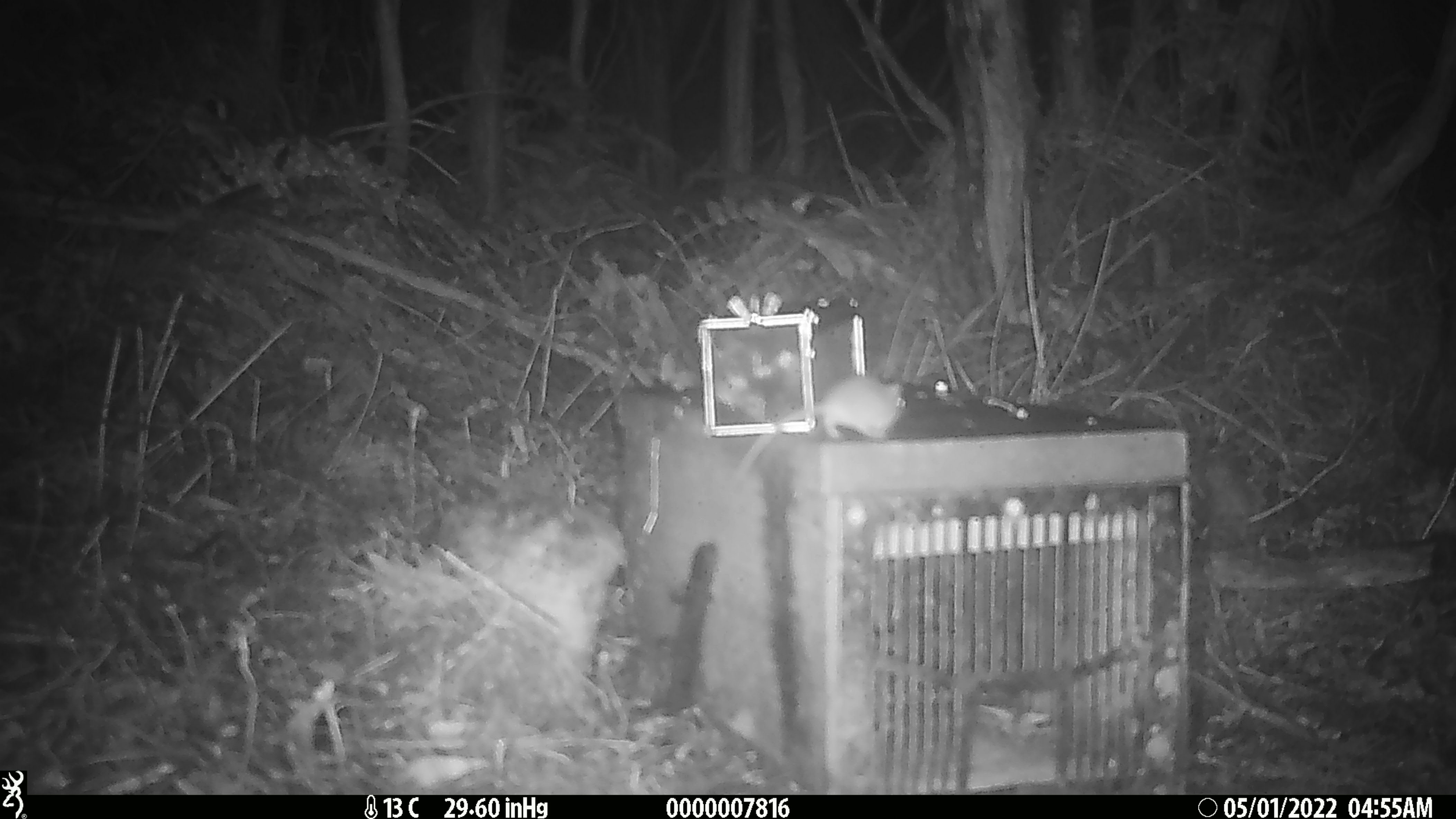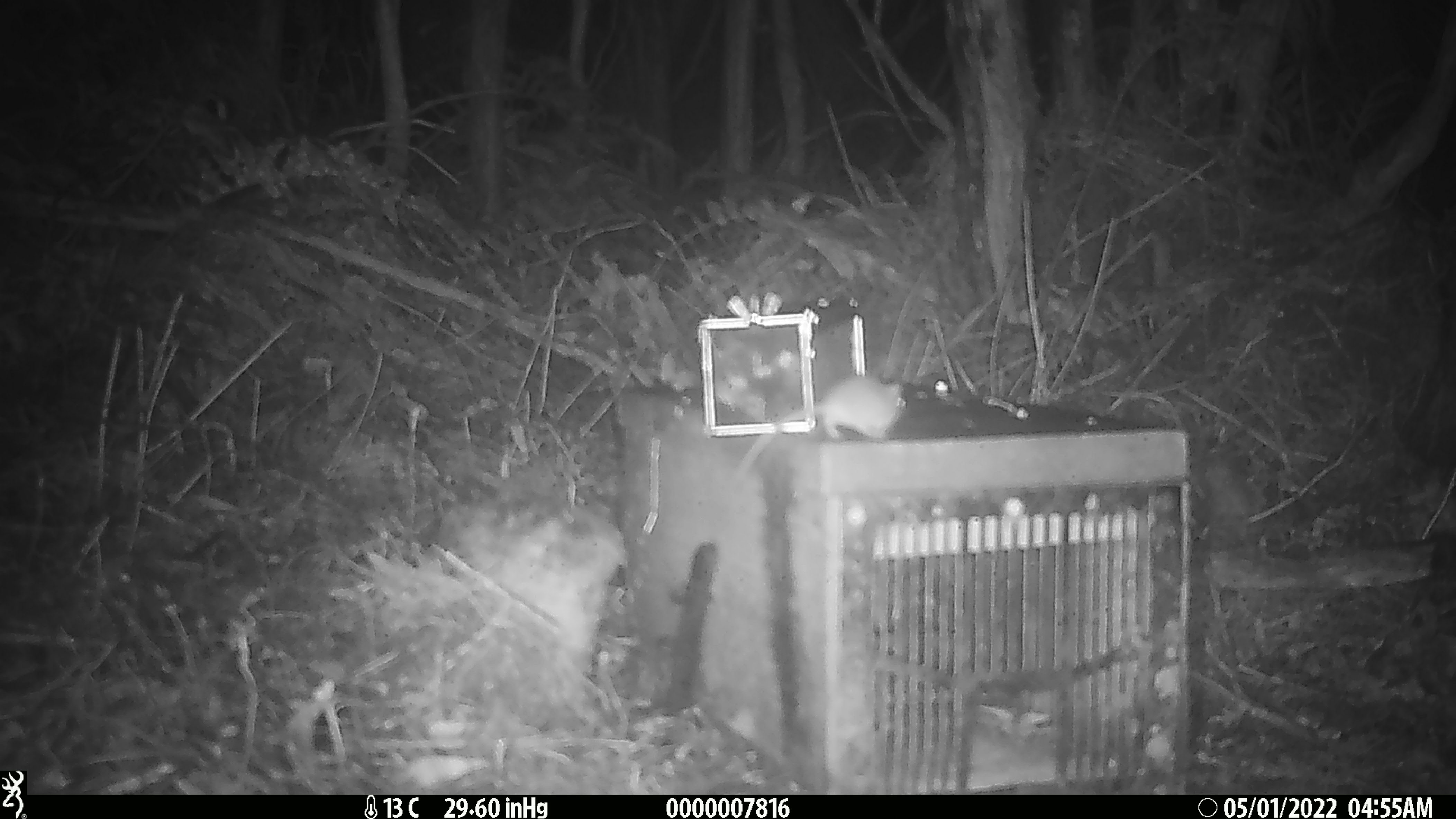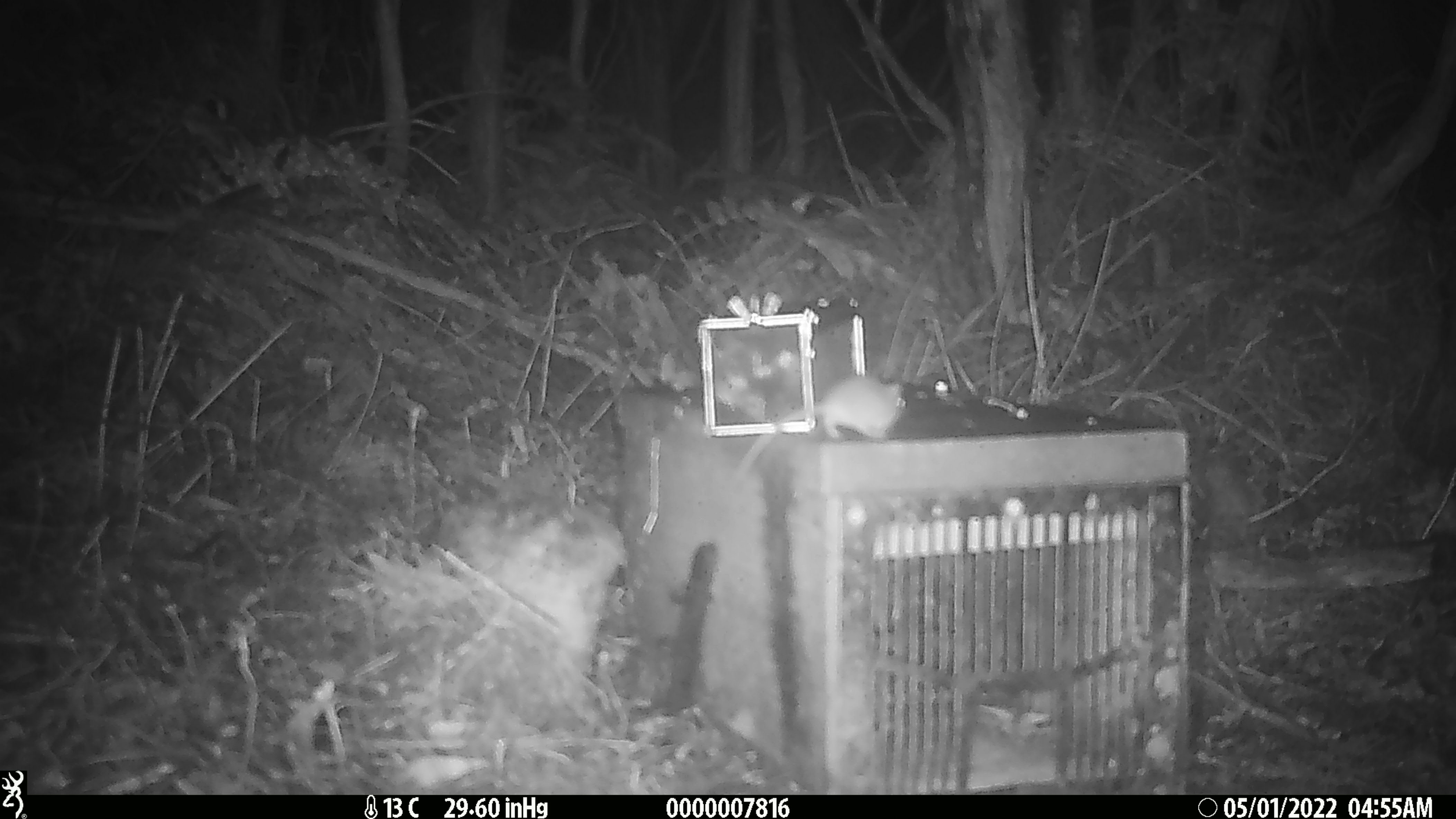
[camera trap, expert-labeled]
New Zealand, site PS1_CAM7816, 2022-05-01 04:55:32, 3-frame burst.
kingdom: Animalia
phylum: Chordata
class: Mammalia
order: Rodentia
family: Muridae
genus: Mus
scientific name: Mus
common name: mouse